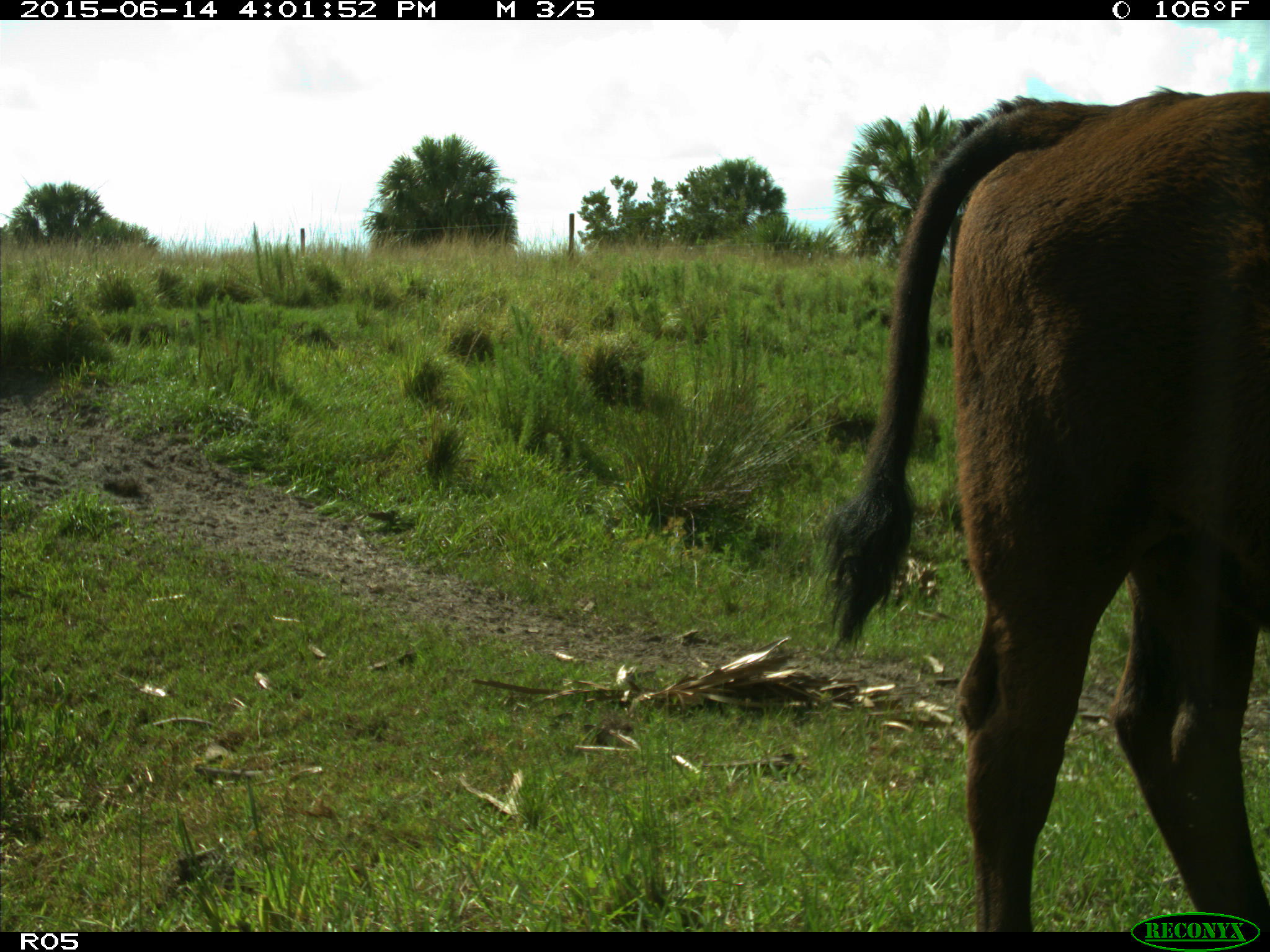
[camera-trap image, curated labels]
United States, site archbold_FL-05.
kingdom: Animalia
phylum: Chordata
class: Mammalia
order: Artiodactyla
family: Bovidae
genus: Bos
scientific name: Bos taurus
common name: domestic cow